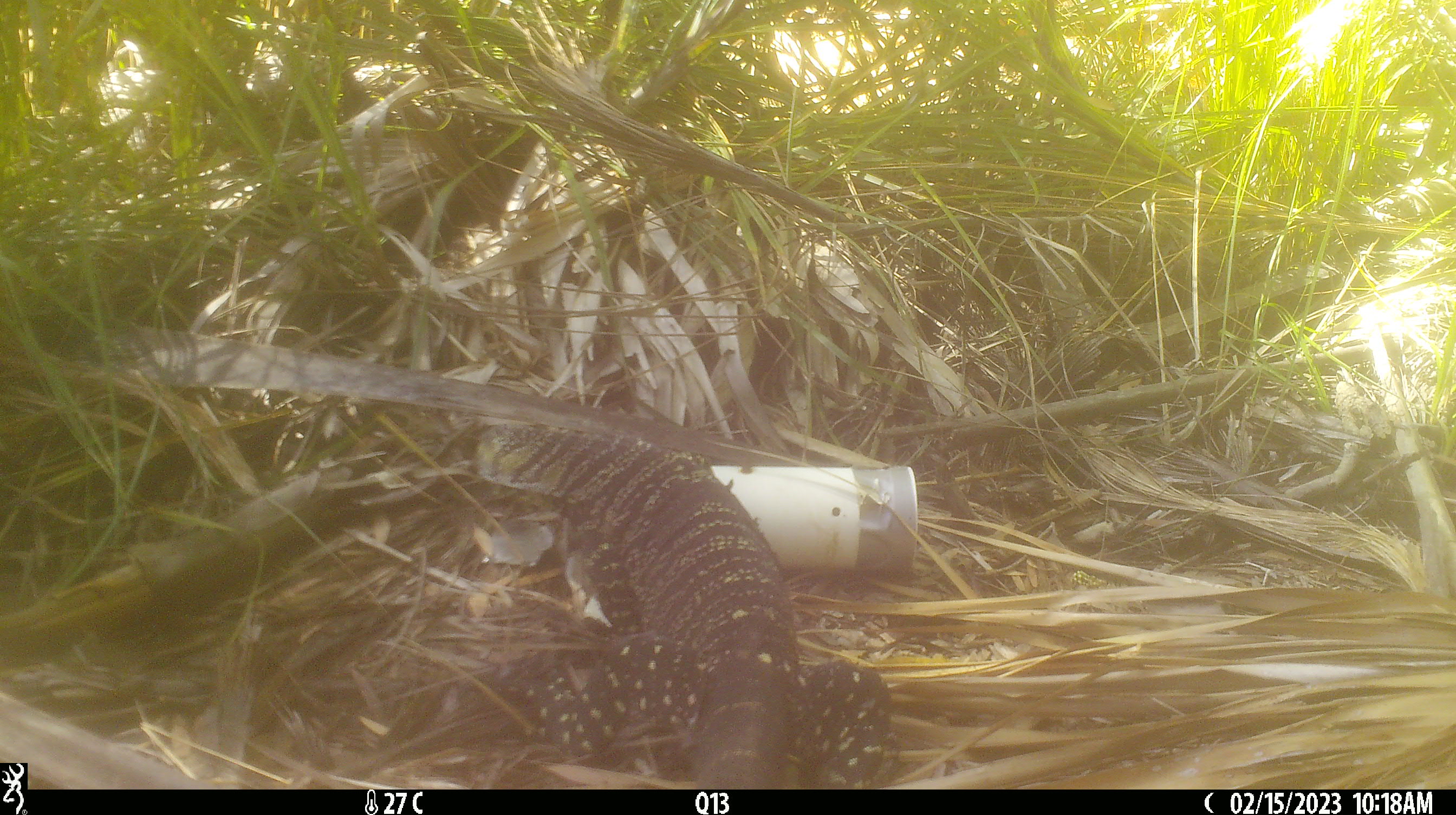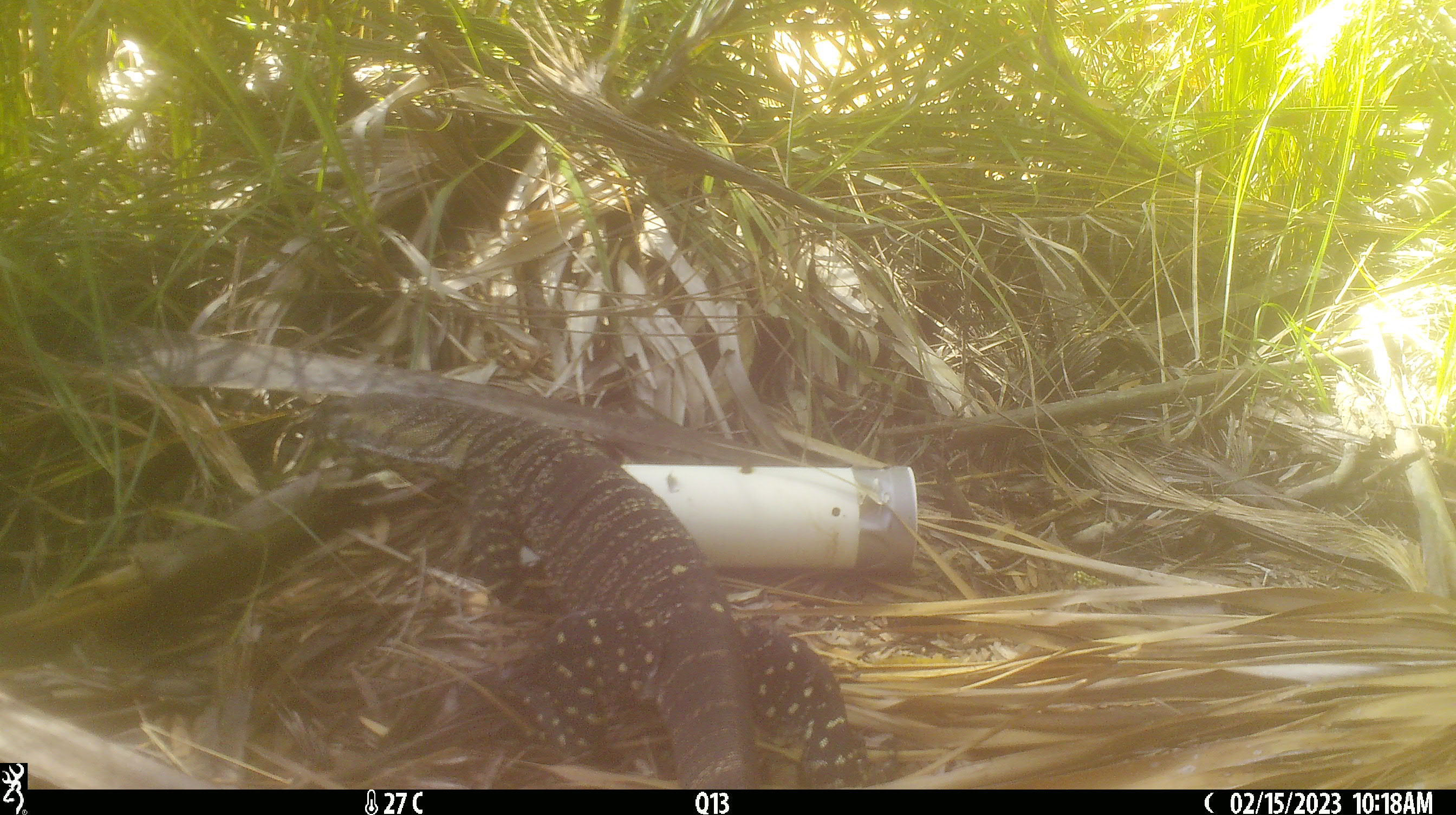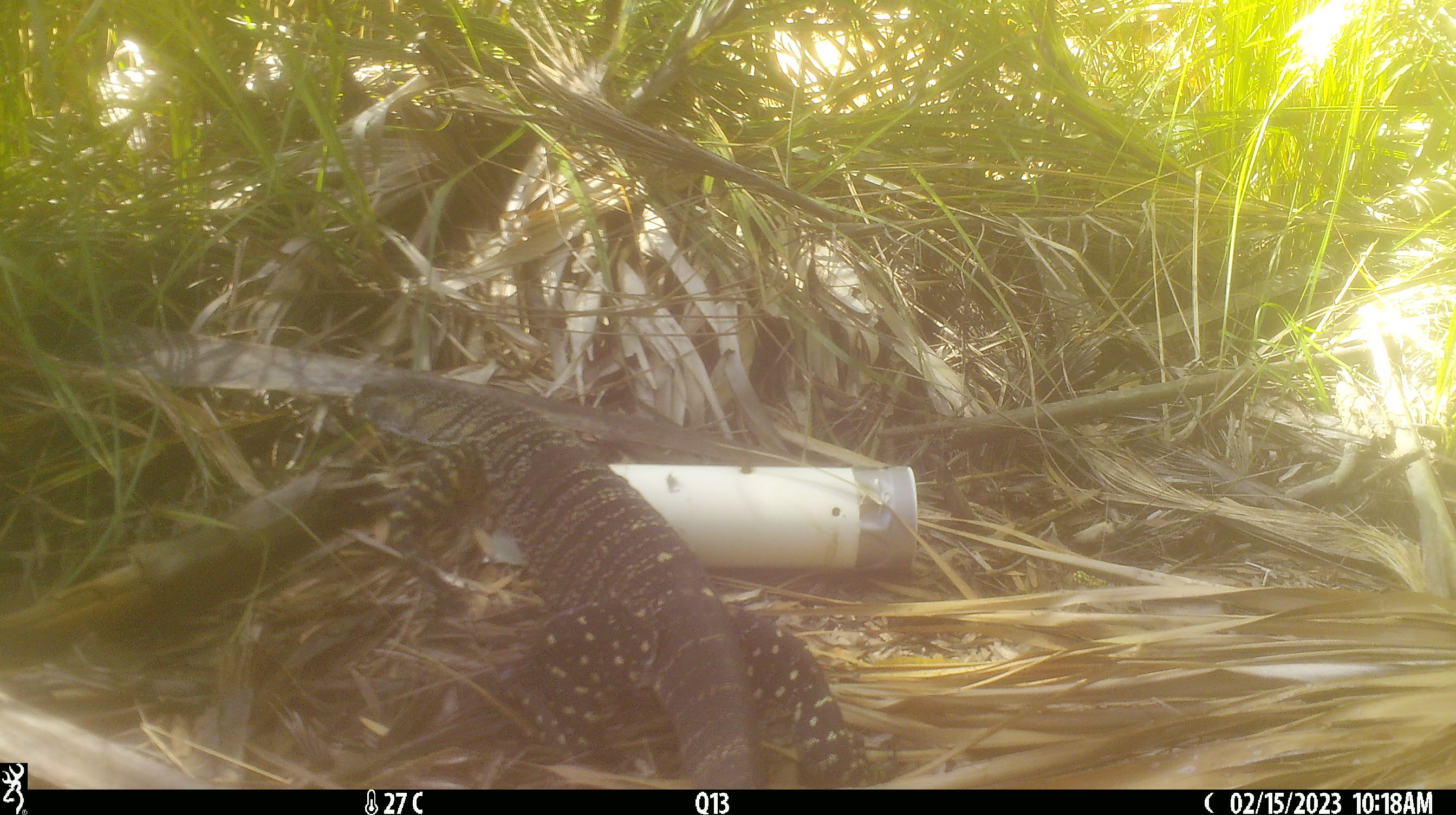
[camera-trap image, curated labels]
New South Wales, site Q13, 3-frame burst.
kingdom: Animalia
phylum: Chordata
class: Reptilia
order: Squamata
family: Varanidae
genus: Varanus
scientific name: Varanus varius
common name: lace monitor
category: goanna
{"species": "goanna (lace monitor) (Varanus varius)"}